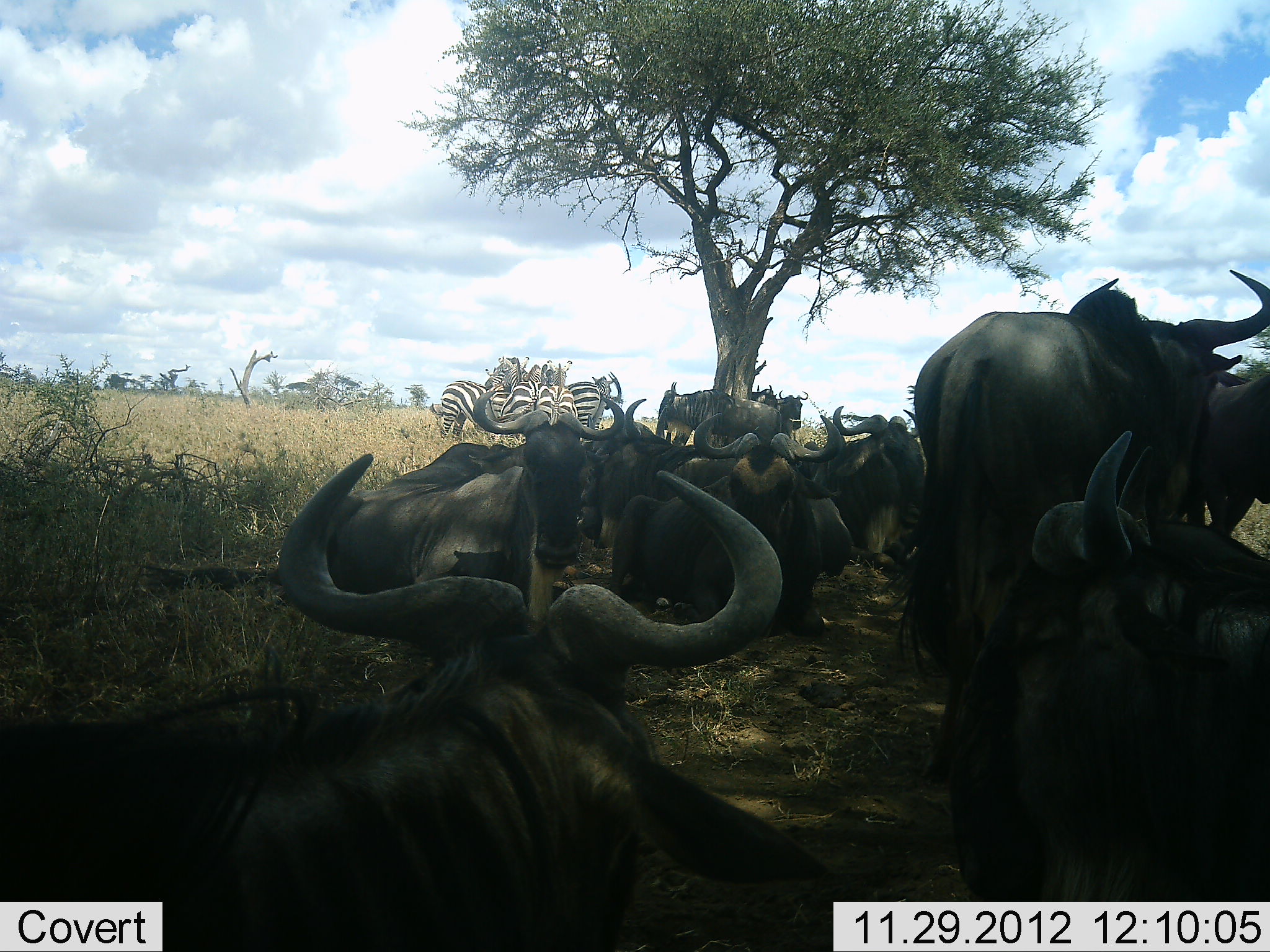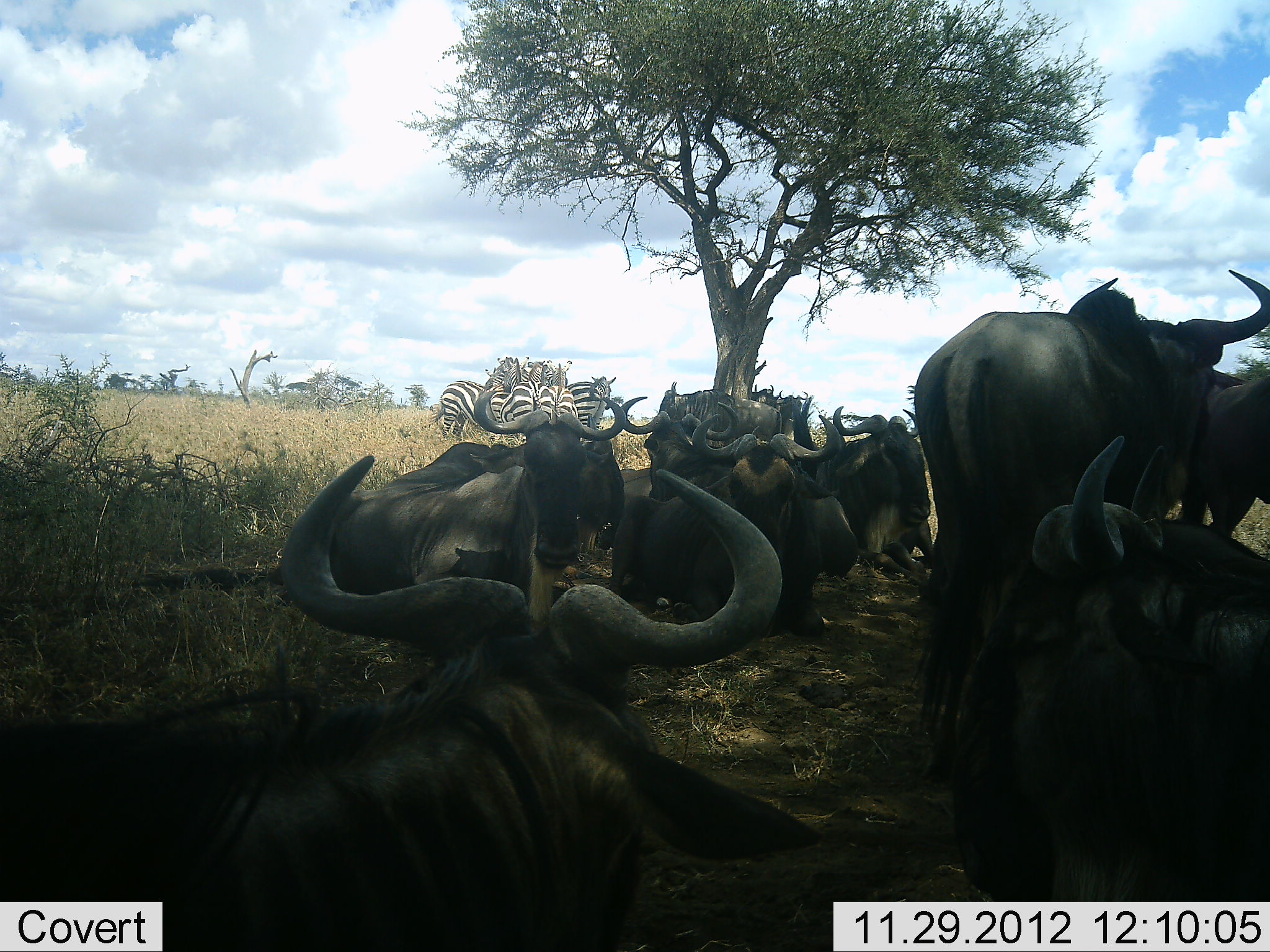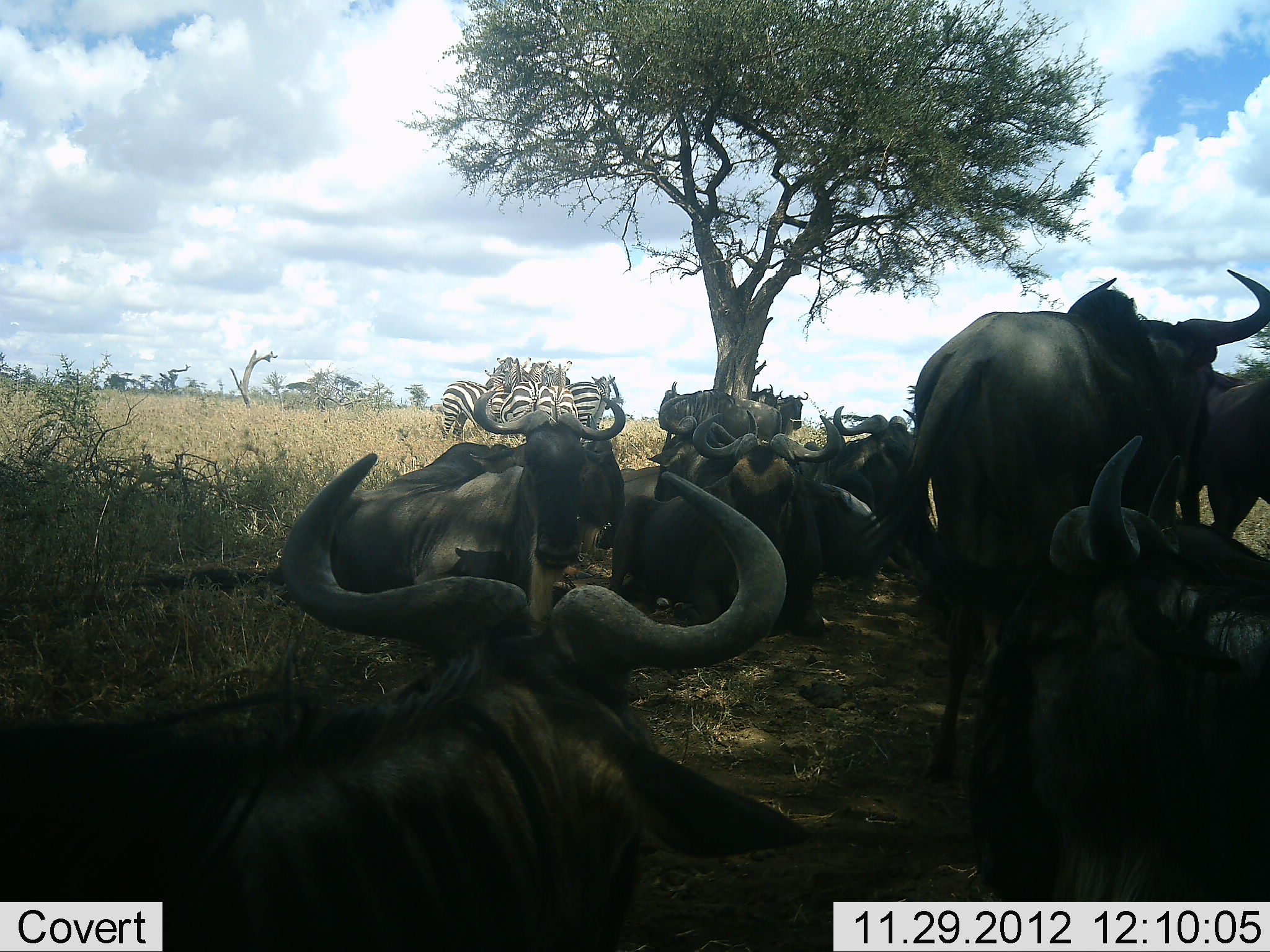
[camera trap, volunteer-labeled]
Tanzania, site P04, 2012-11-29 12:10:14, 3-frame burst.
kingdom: Animalia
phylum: Chordata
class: Mammalia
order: Artiodactyla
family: Bovidae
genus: Connochaetes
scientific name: Connochaetes taurinus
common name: blue wildebeest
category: wildebeest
Wildebeest (blue wildebeest) (Connochaetes taurinus), count 10. Behavior (volunteer vote fractions): standing 50%, resting 92%, moving 8%, interacting 17%. Young present (vote fraction): 0%. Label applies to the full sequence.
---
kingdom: Animalia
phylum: Chordata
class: Mammalia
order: Perissodactyla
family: Equidae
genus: Equus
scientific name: Equus quagga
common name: plains zebra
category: zebra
Zebra (plains zebra) (Equus quagga), count 4. Behavior (volunteer vote fractions): standing 83%, resting 17%, moving 8%, interacting 42%. Young present (vote fraction): 0%. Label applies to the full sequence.